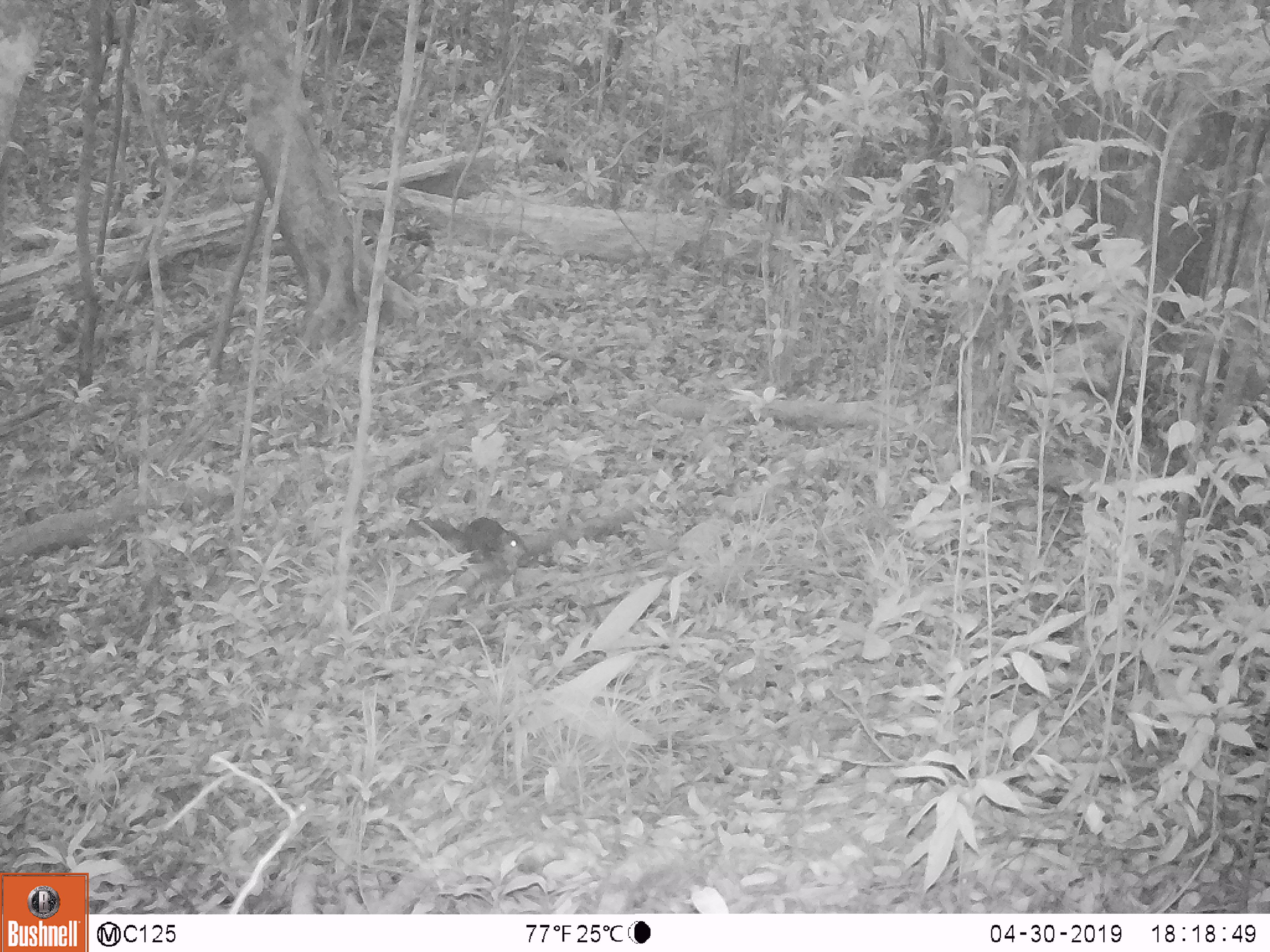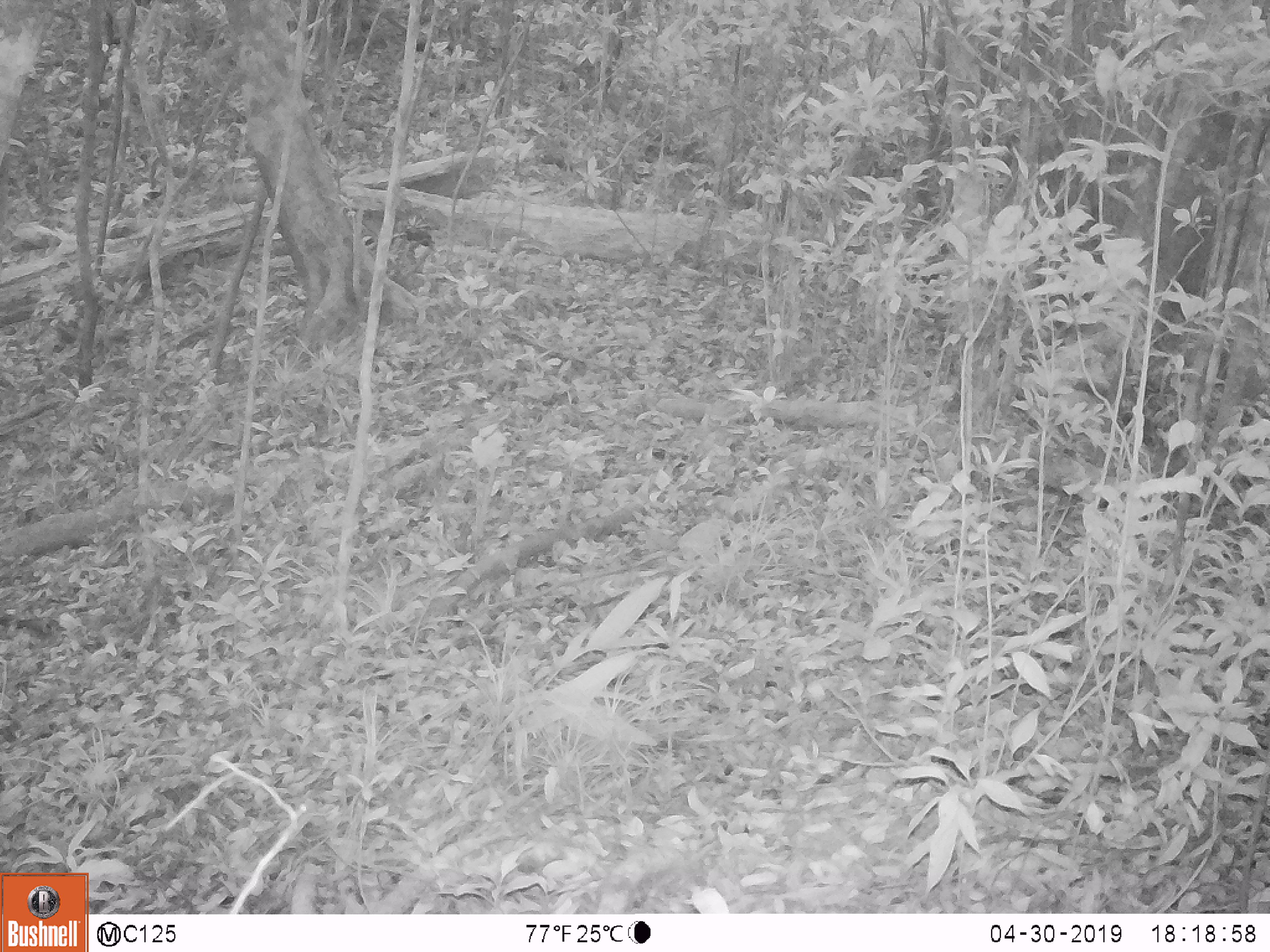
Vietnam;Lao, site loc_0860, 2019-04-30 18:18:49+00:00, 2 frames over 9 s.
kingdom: Animalia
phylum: Chordata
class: Mammalia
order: Rodentia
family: Sciuridae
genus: Dremomys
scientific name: Dremomys rufigenis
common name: red-cheeked squirrel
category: red cheeked squirrel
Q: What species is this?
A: Red cheeked squirrel (red-cheeked squirrel) (Dremomys rufigenis).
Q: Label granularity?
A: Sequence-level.